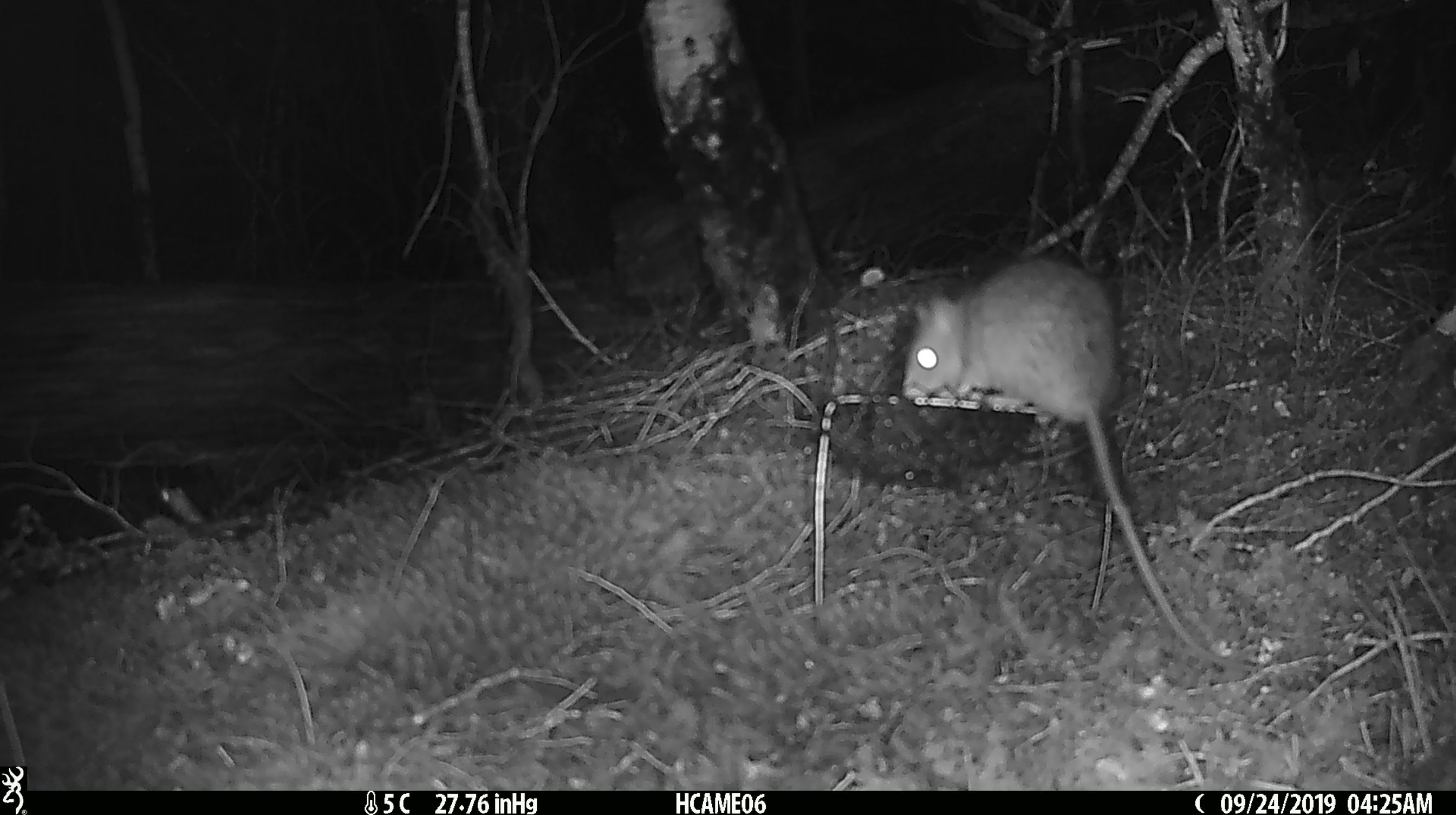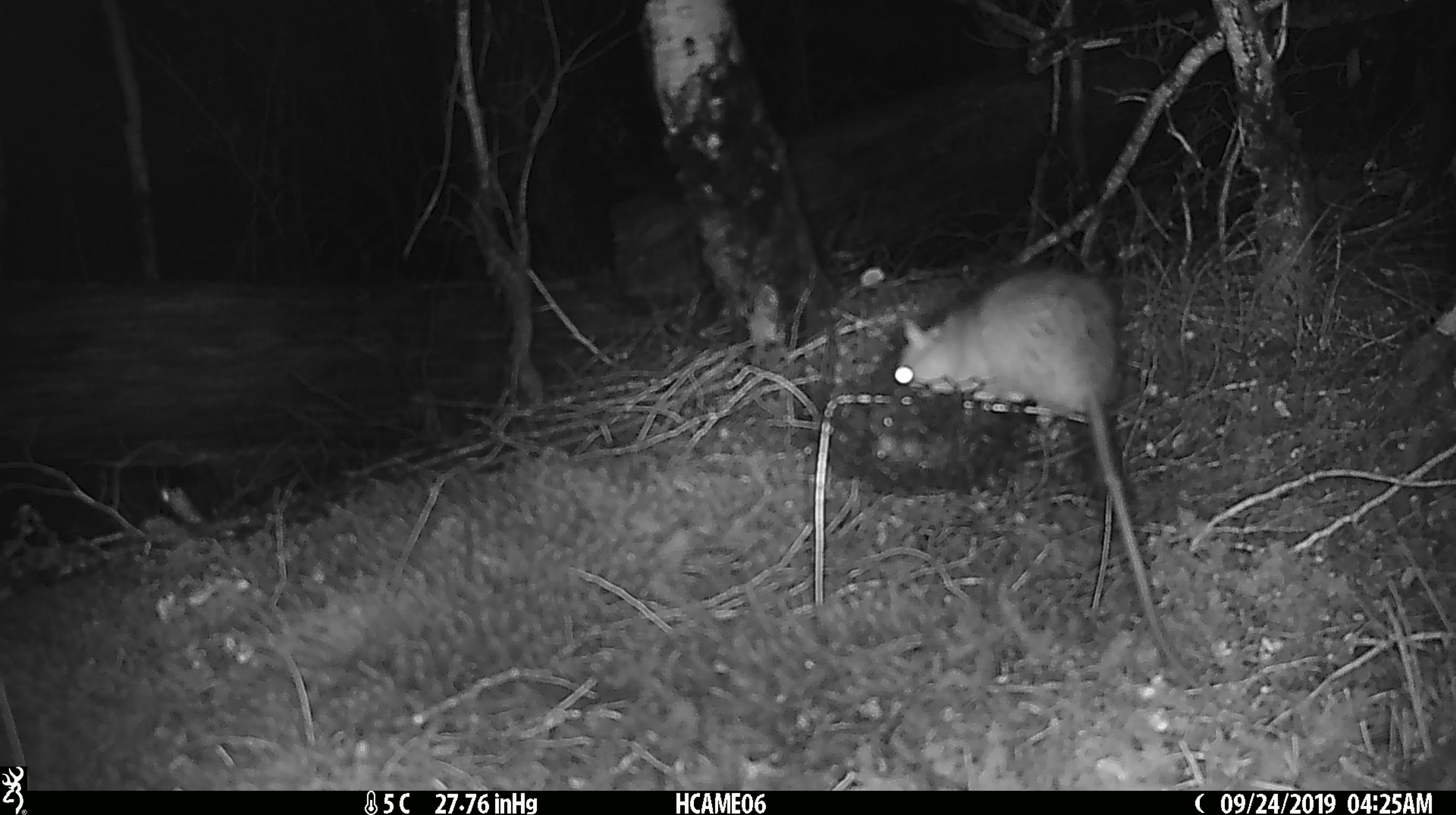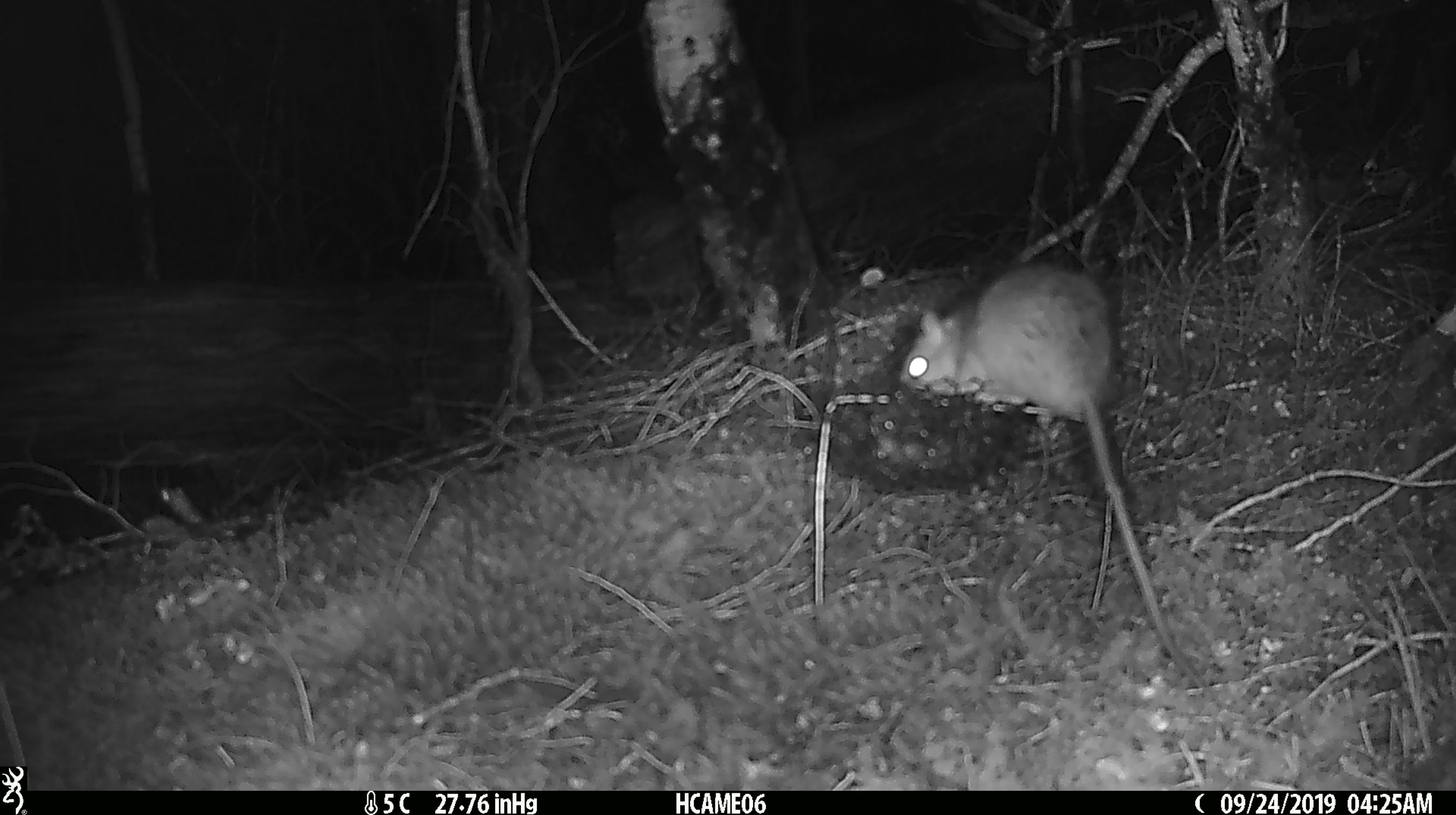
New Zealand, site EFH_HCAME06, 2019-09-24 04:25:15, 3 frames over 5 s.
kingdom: Animalia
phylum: Chordata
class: Mammalia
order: Rodentia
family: Muridae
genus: Rattus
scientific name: Rattus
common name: rat